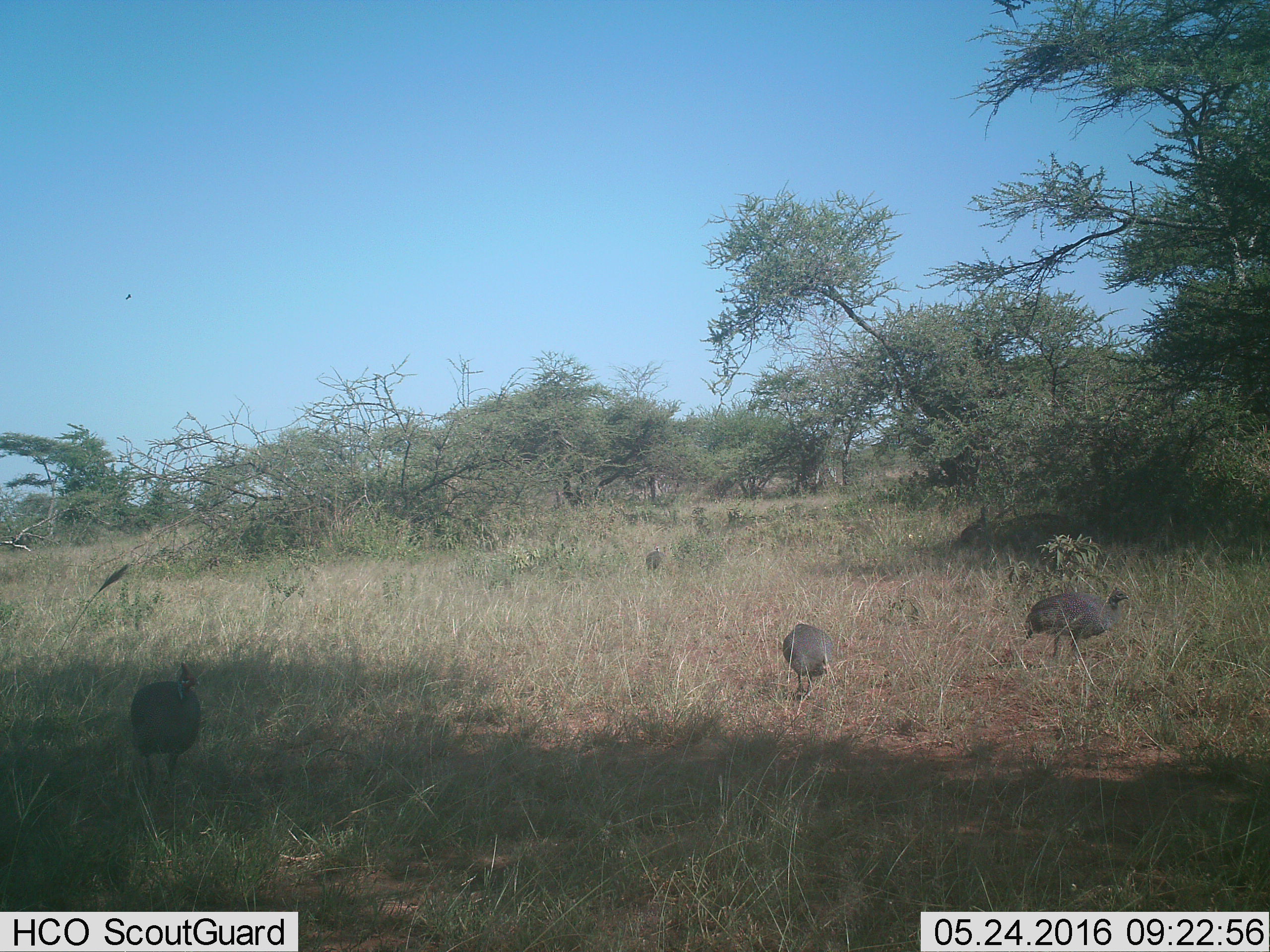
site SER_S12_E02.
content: unidentified animal